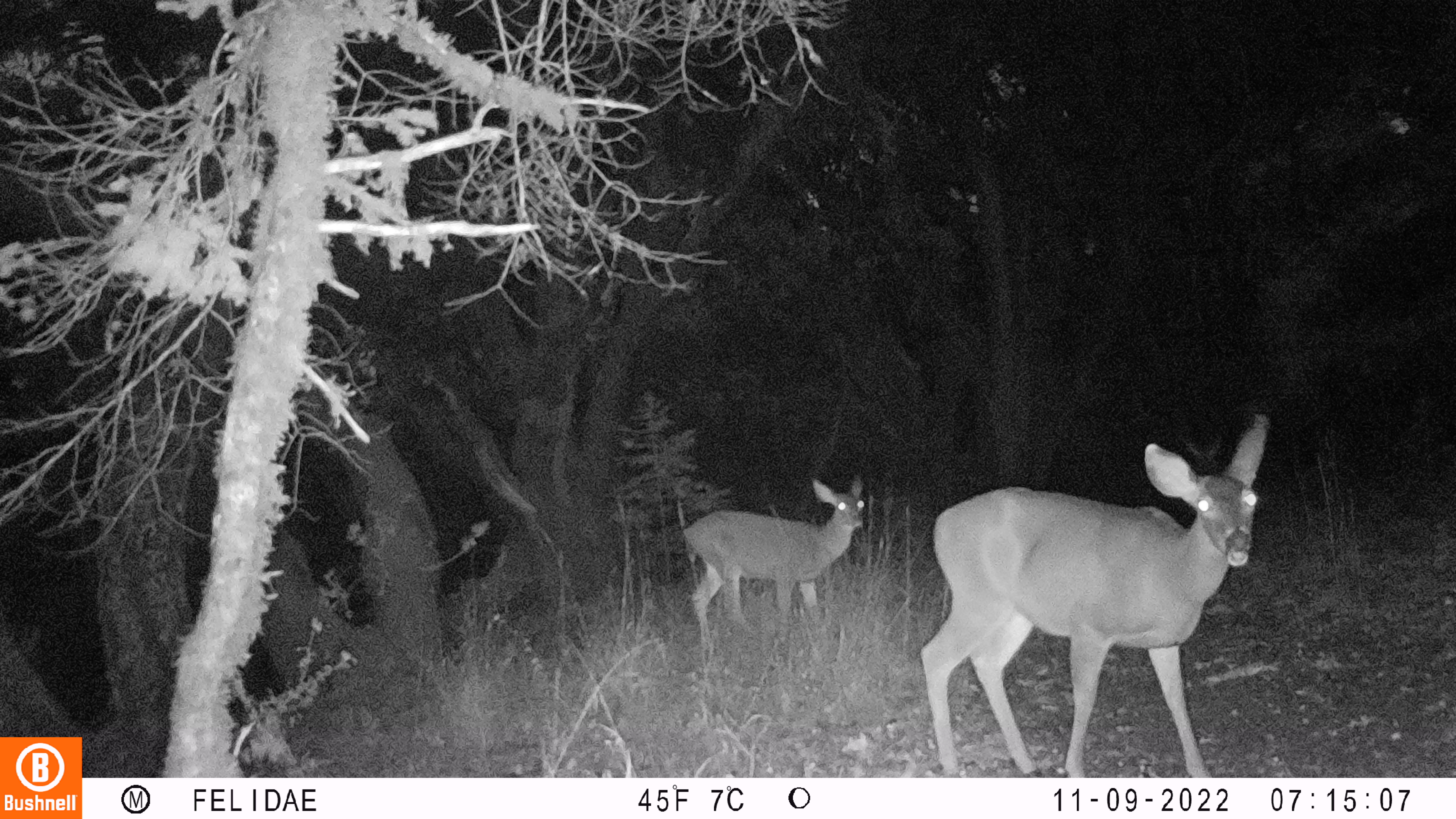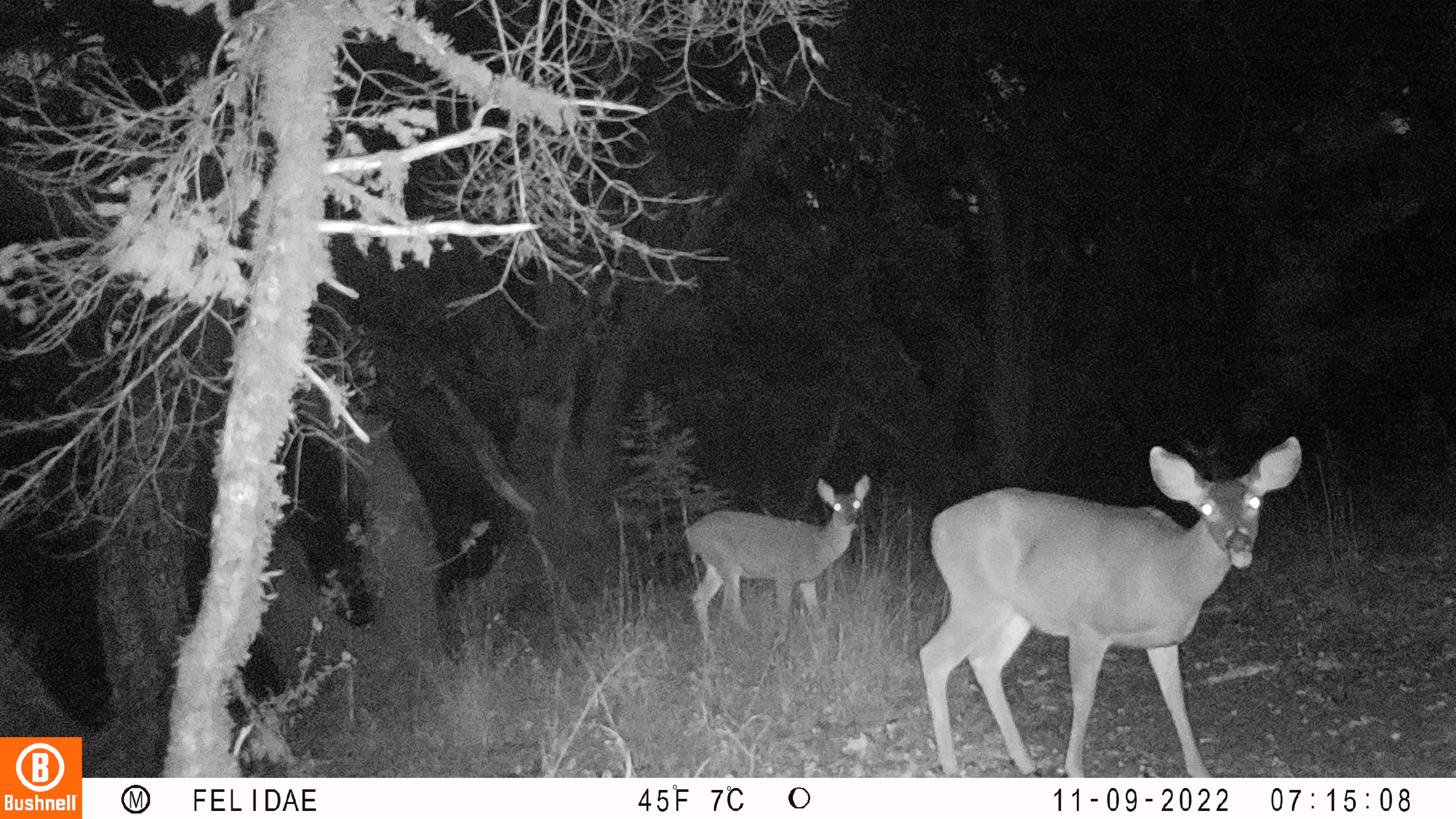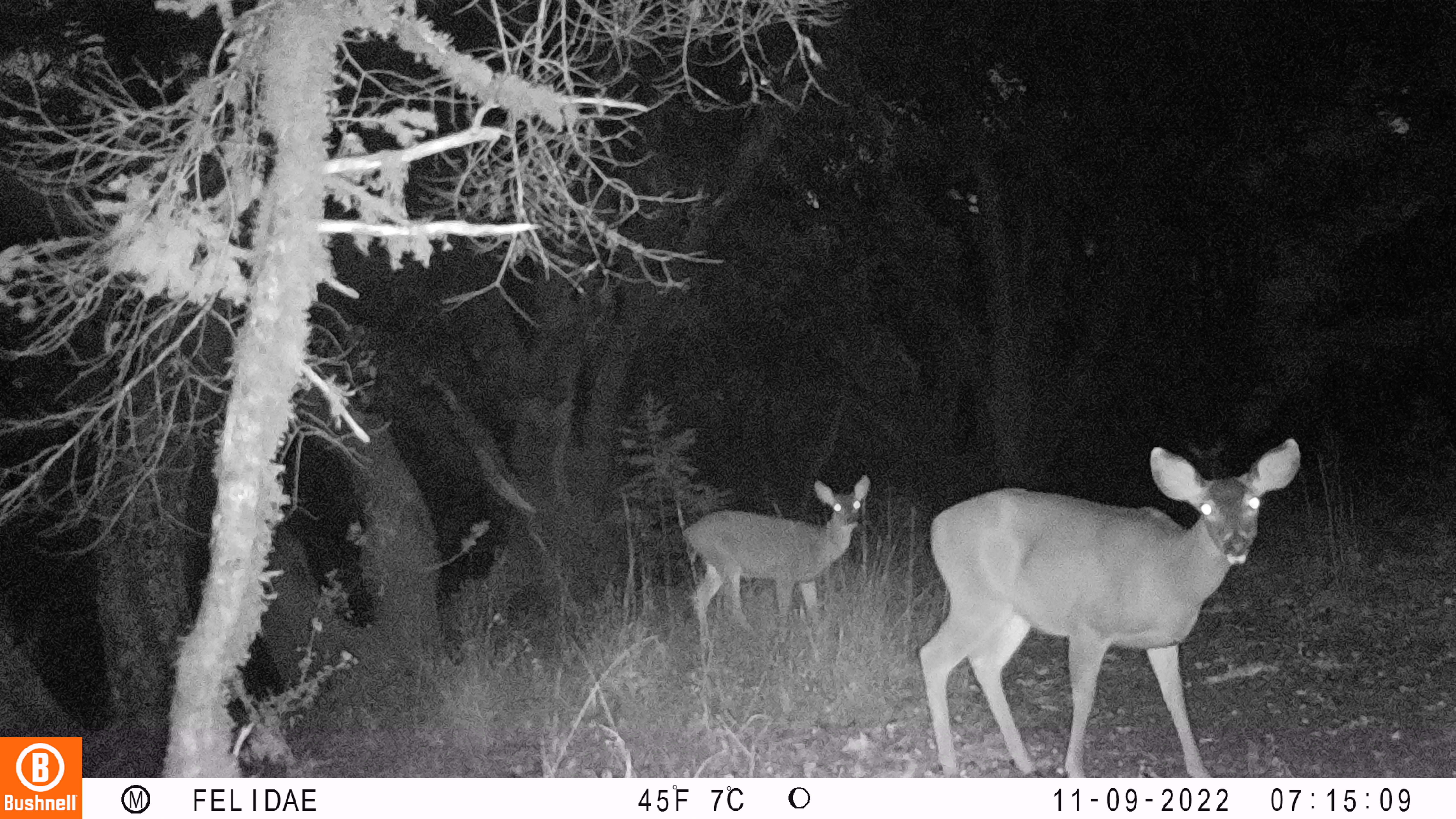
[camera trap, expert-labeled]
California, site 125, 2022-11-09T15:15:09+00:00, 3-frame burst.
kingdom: Animalia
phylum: Chordata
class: Mammalia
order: Artiodactyla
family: Cervidae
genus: Odocoileus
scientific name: Odocoileus hemionus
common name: mule deer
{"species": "mule deer (Odocoileus hemionus)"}